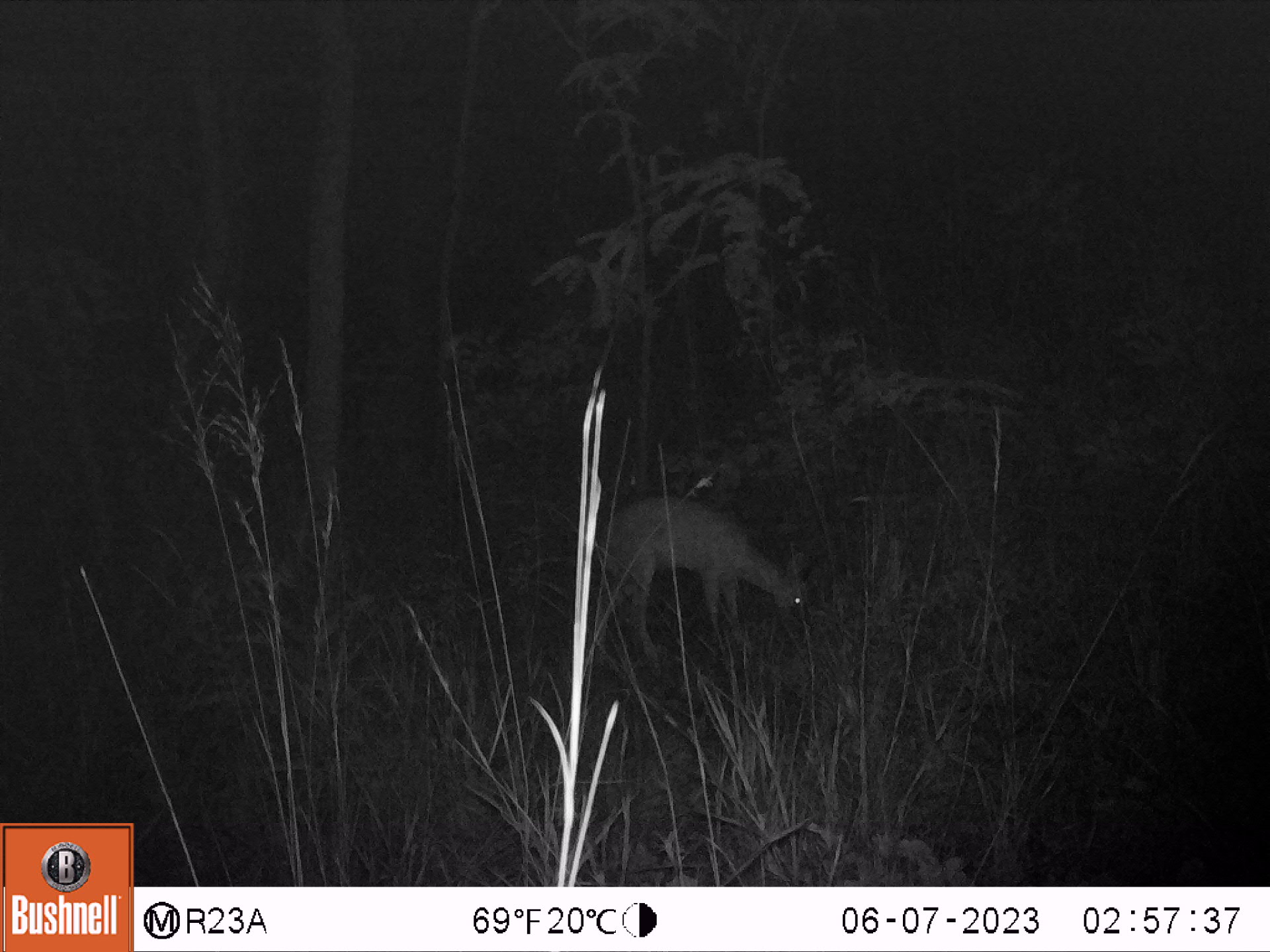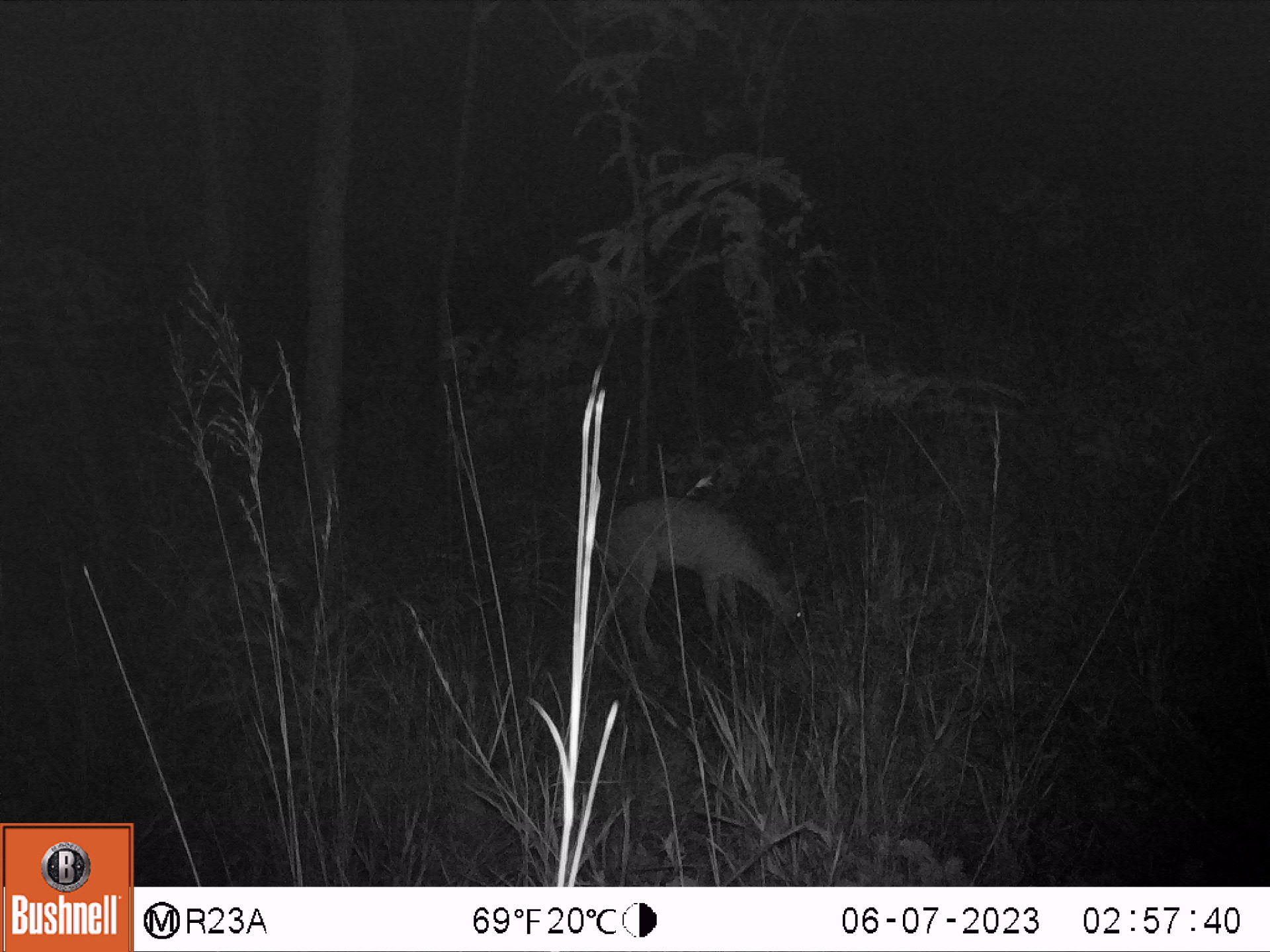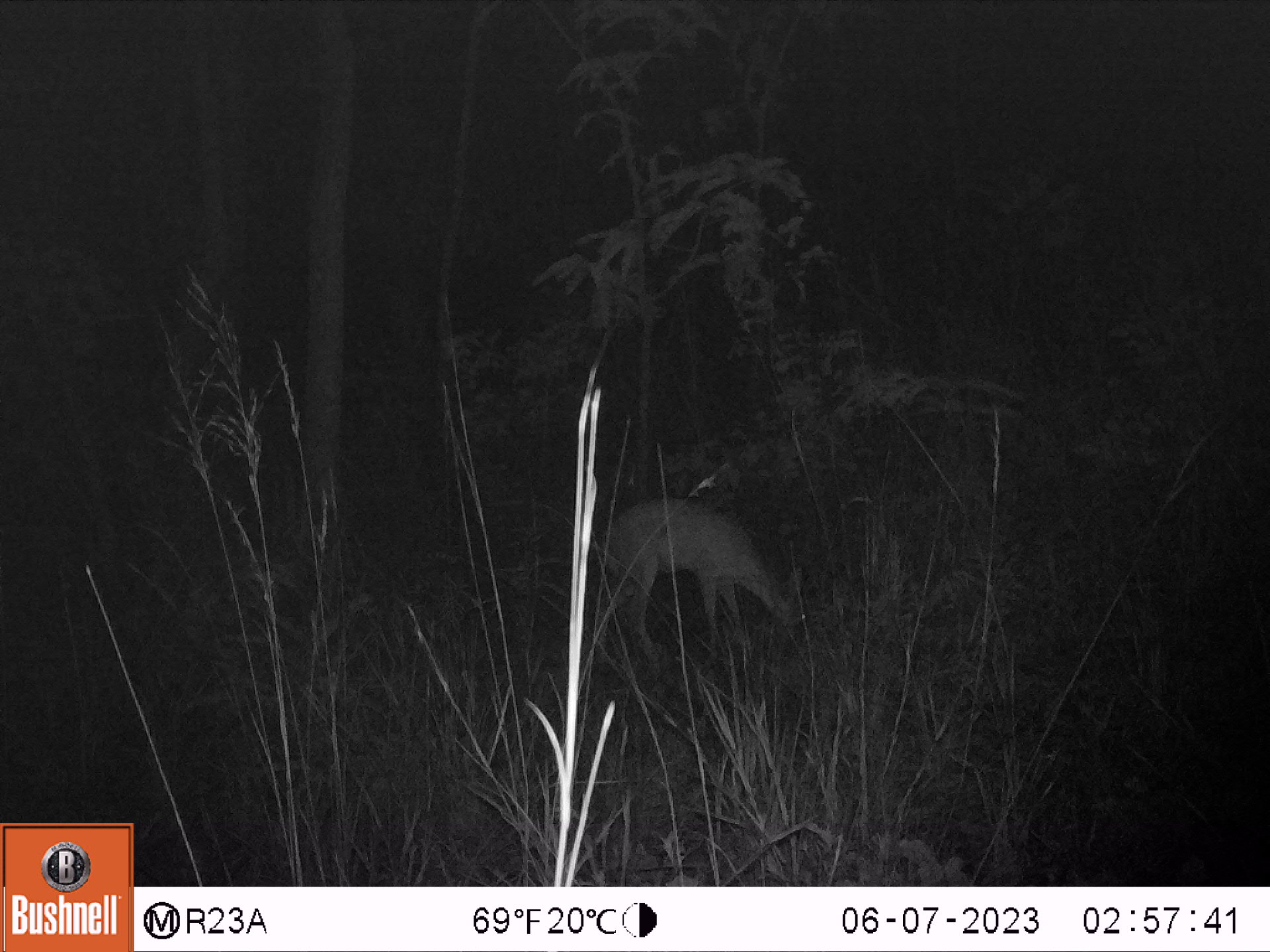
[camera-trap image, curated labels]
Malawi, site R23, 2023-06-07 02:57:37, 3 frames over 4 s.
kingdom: Animalia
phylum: Chordata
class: Mammalia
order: Artiodactyla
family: Bovidae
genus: Sylvicapra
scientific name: Sylvicapra grimmia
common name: common duiker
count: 1